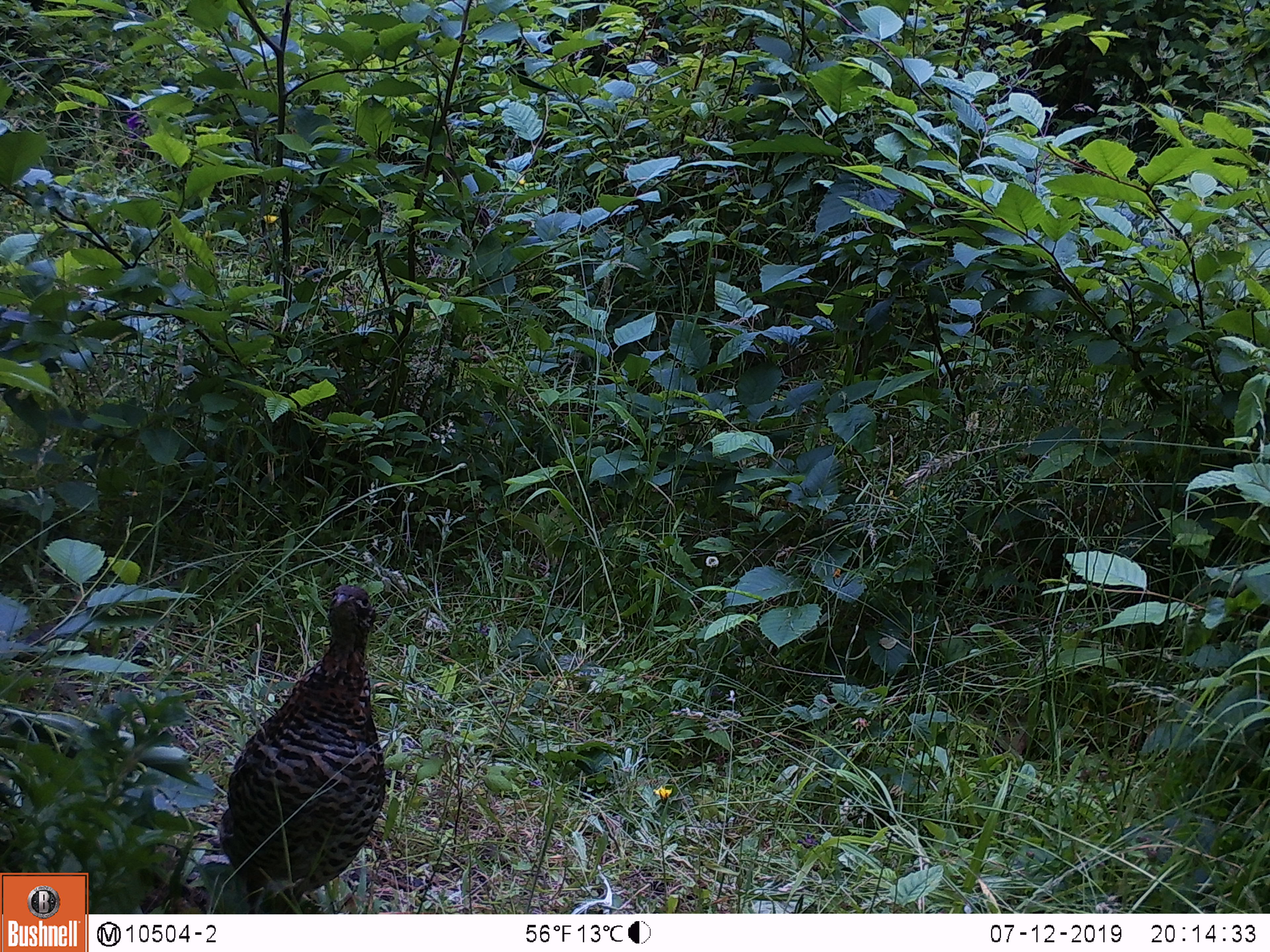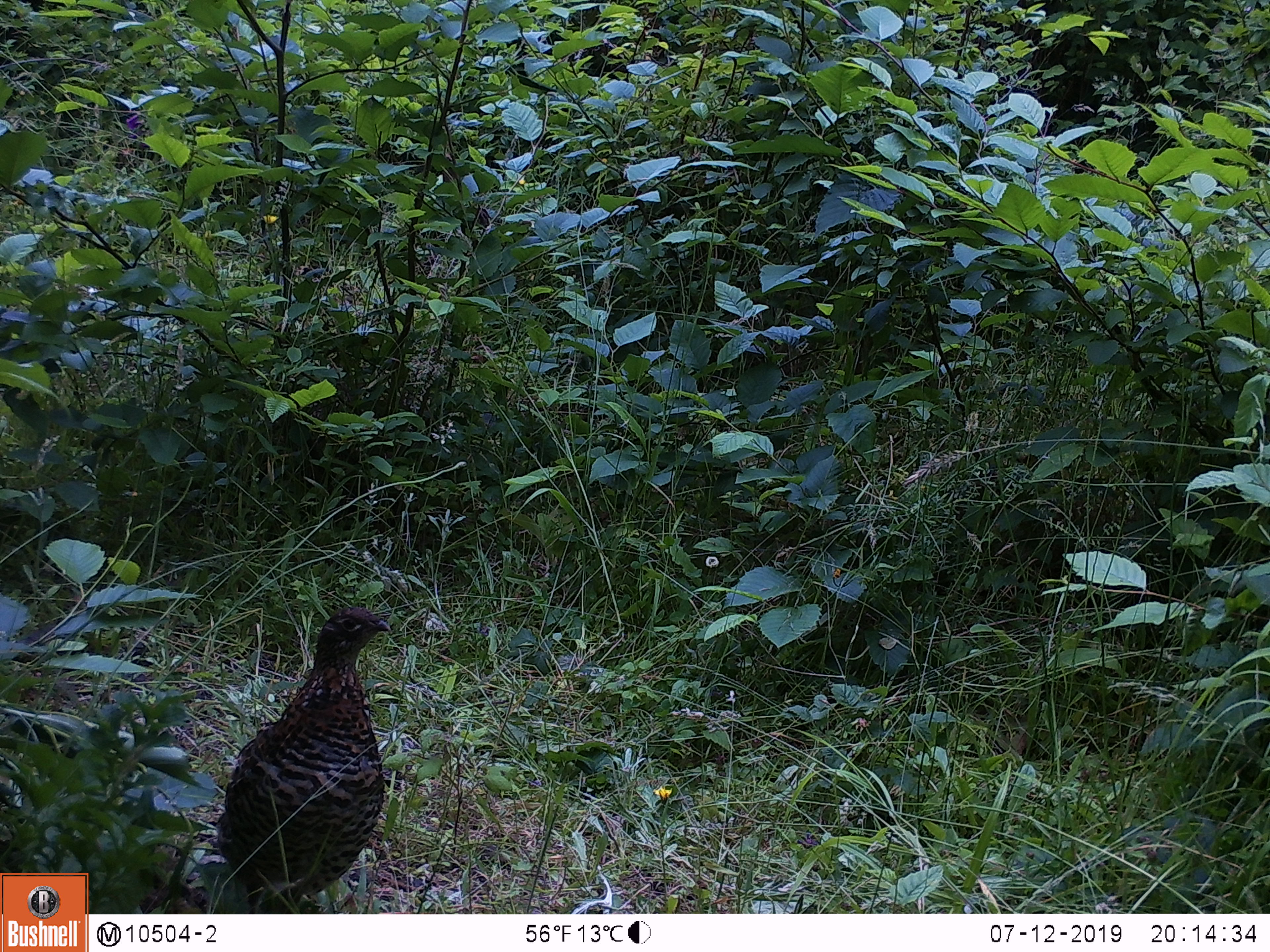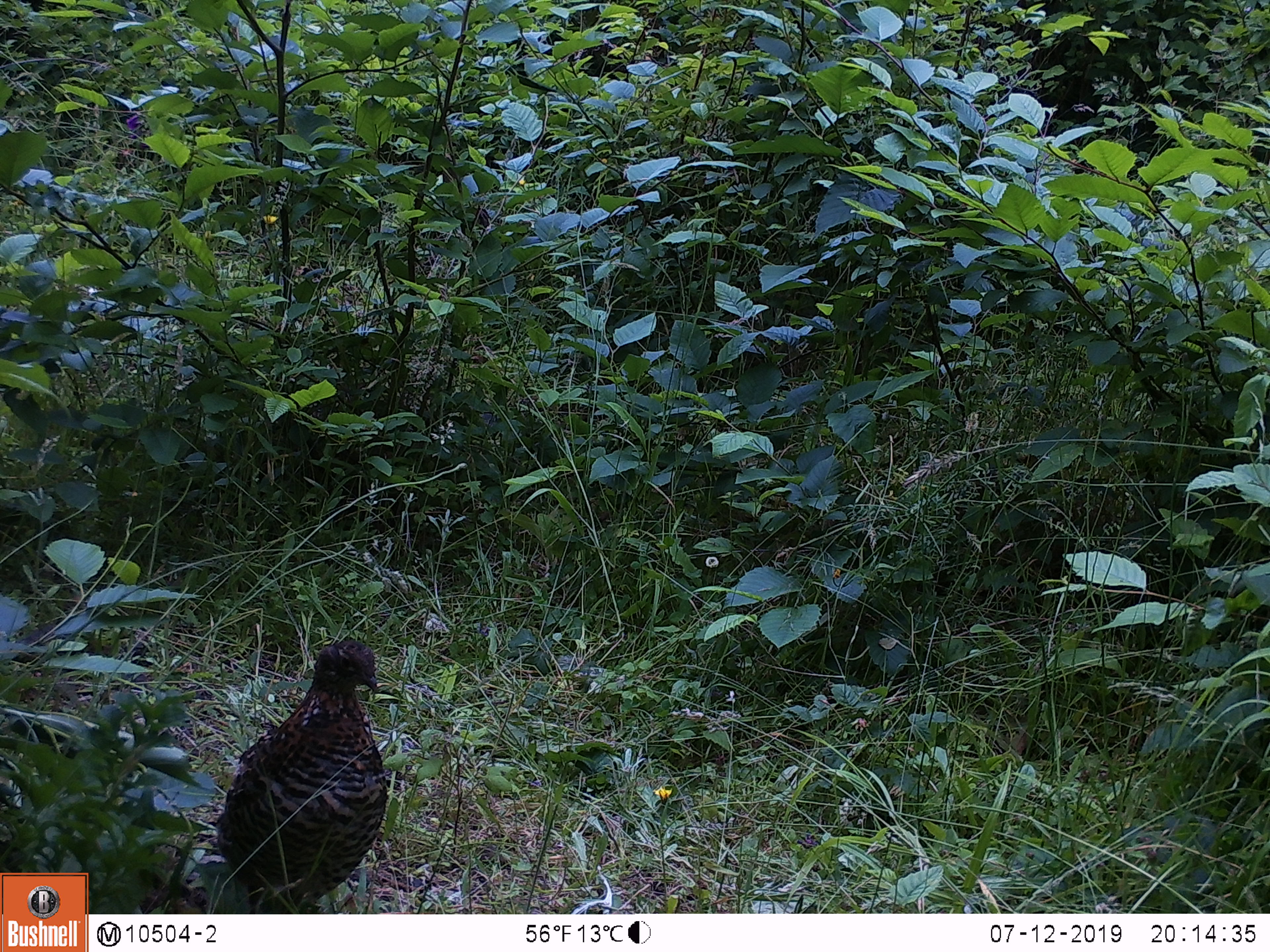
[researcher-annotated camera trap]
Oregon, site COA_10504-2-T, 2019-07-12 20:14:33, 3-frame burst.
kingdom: Animalia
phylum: Chordata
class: Aves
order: Galliformes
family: Phasianidae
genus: Bonasa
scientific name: Bonasa umbellus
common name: ruffed grouse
Ruffed grouse (Bonasa umbellus).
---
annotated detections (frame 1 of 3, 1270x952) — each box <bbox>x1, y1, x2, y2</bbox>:
ruffed grouse: <bbox>202, 570, 395, 907</bbox>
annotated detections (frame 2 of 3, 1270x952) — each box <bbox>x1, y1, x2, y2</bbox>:
ruffed grouse: <bbox>206, 596, 404, 905</bbox>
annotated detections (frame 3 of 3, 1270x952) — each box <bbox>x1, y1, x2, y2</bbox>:
ruffed grouse: <bbox>203, 623, 401, 909</bbox>